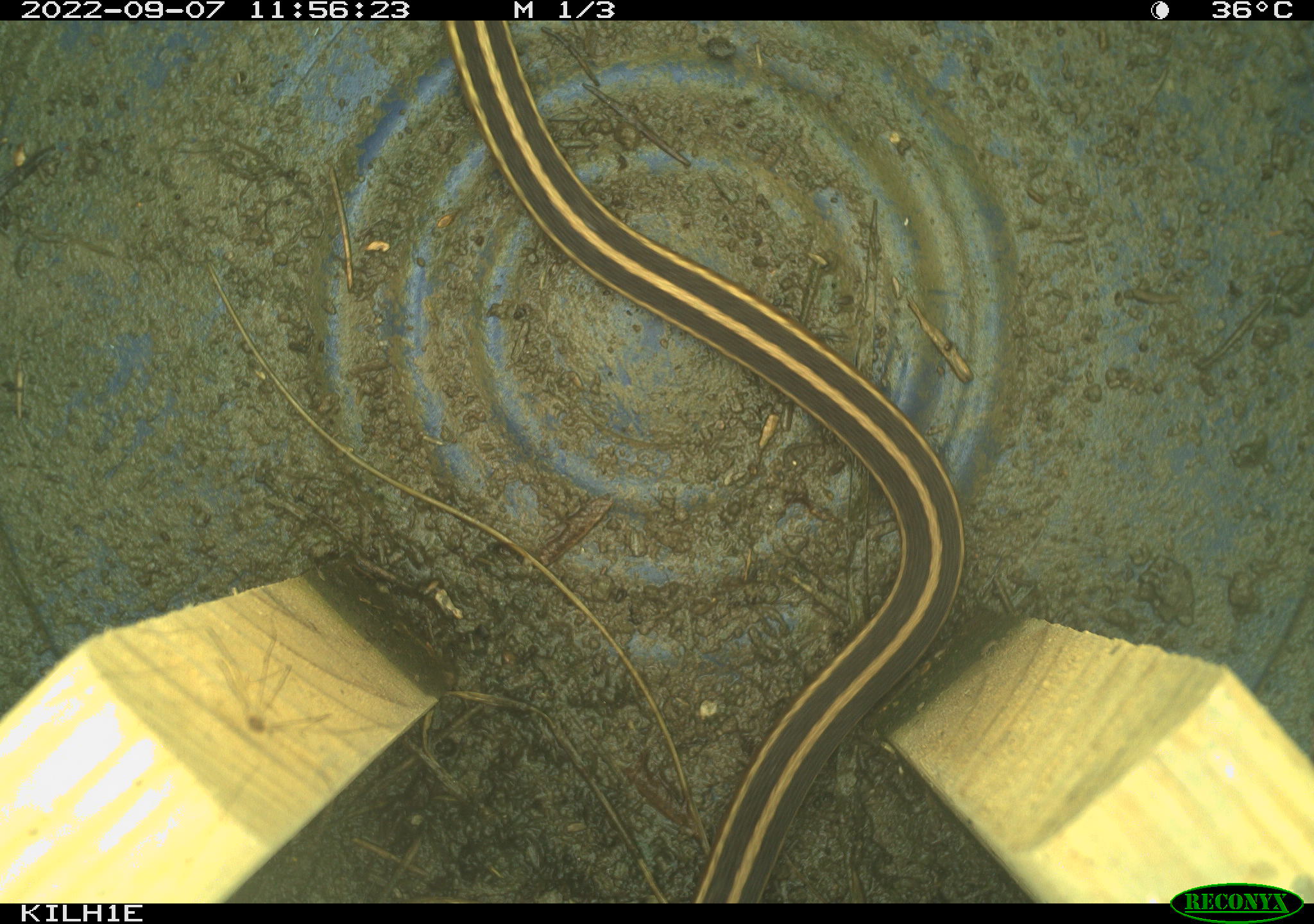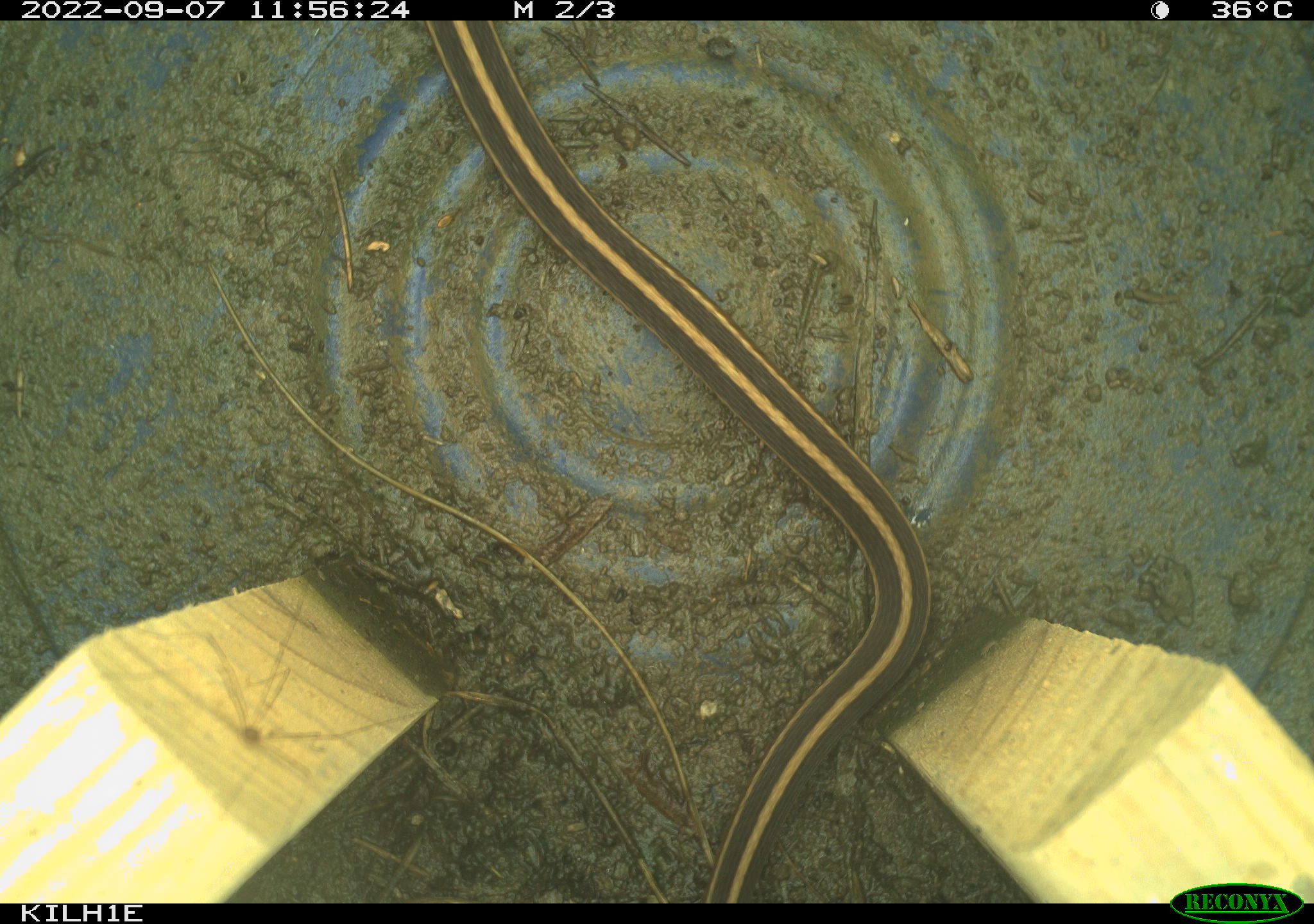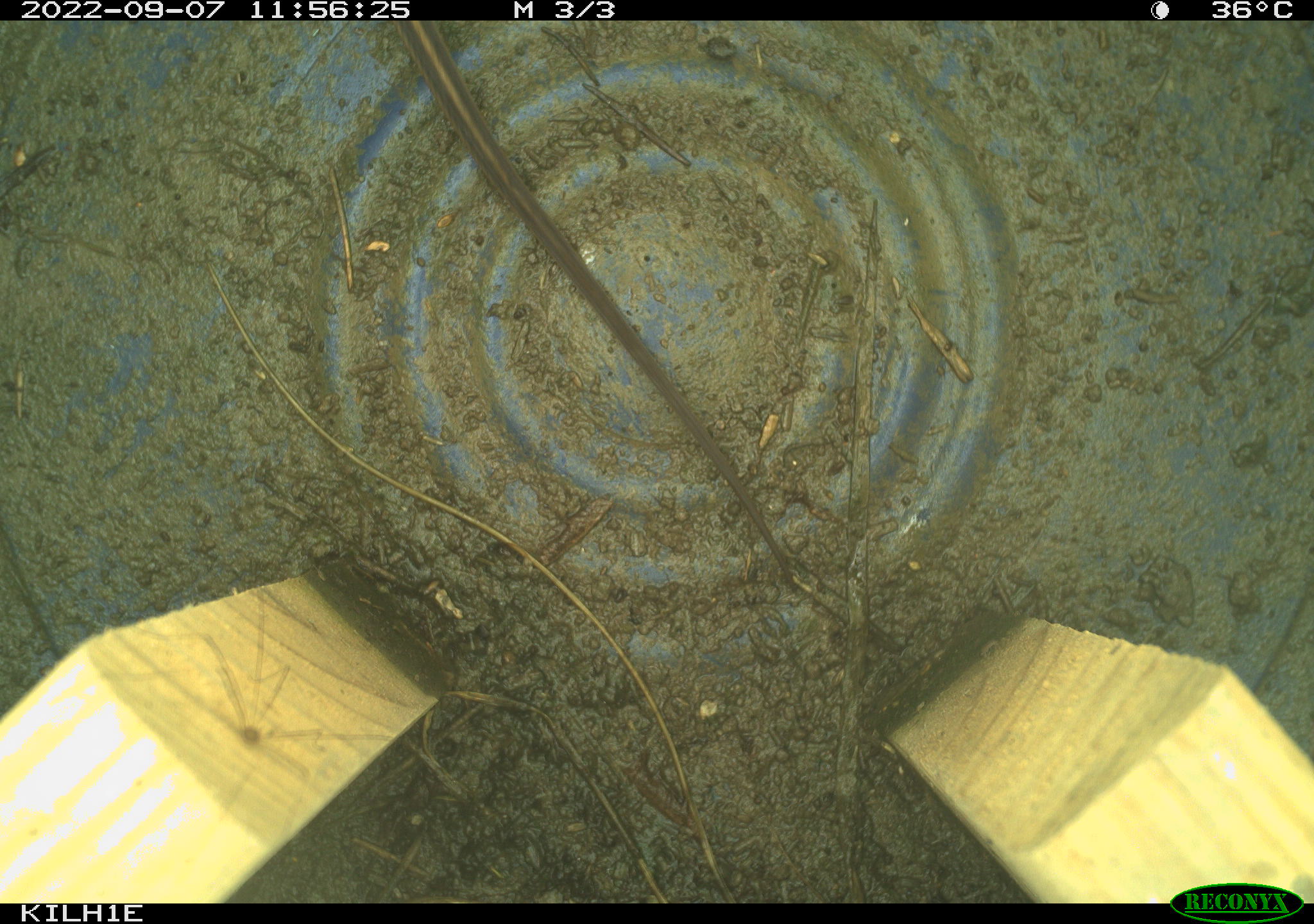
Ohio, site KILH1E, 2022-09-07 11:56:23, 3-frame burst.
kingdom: Animalia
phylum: Chordata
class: Reptilia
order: Squamata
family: Colubridae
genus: Thamnophis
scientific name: Thamnophis sirtalis sirtalis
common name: eastern gartersnake